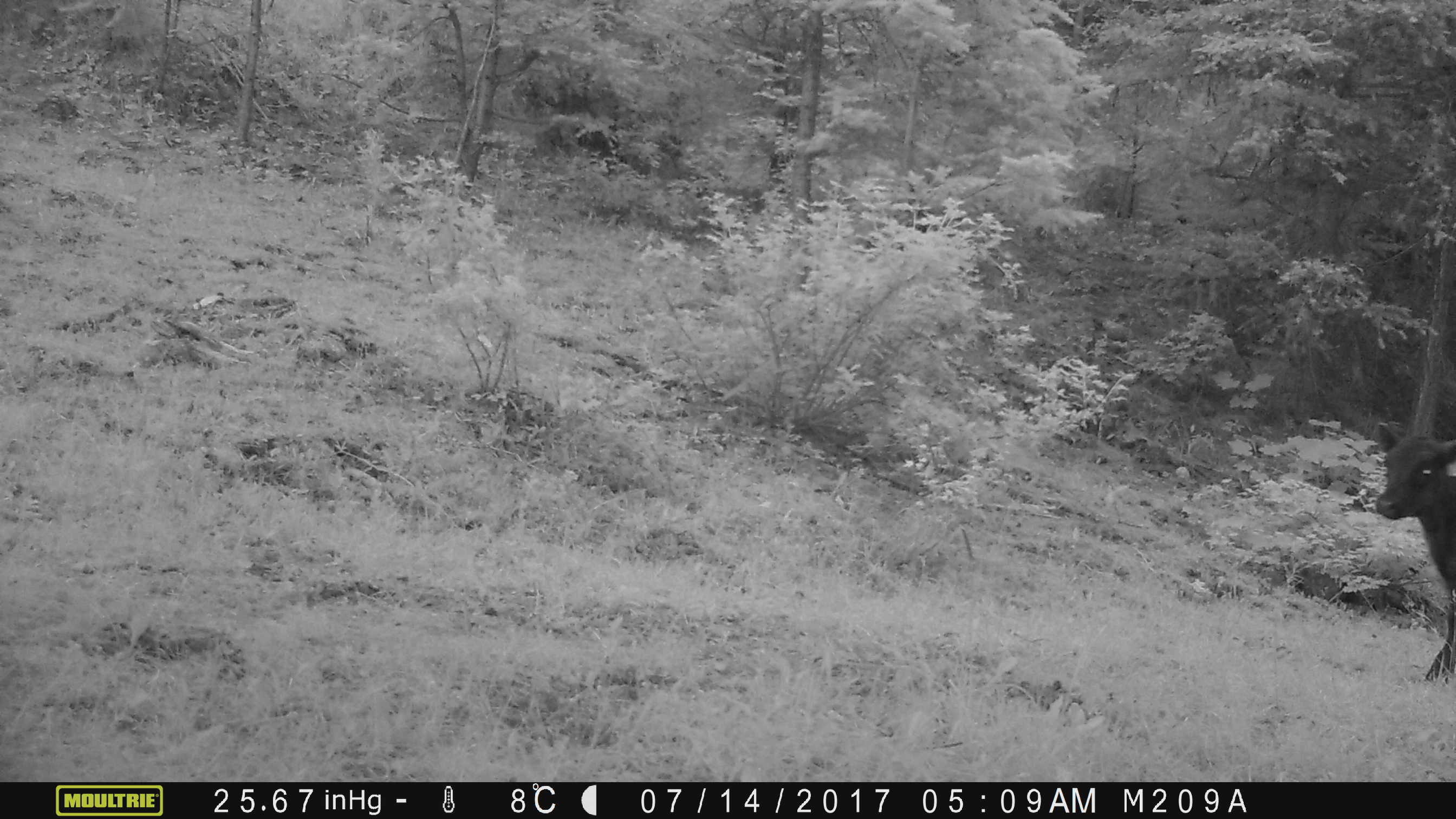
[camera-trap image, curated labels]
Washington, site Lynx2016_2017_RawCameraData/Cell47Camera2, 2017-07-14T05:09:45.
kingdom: Animalia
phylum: Chordata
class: Mammalia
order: Artiodactyla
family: Bovidae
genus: Bos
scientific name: Bos taurus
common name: domestic cattle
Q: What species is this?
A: Domestic cattle (Bos taurus).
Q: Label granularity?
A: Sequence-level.